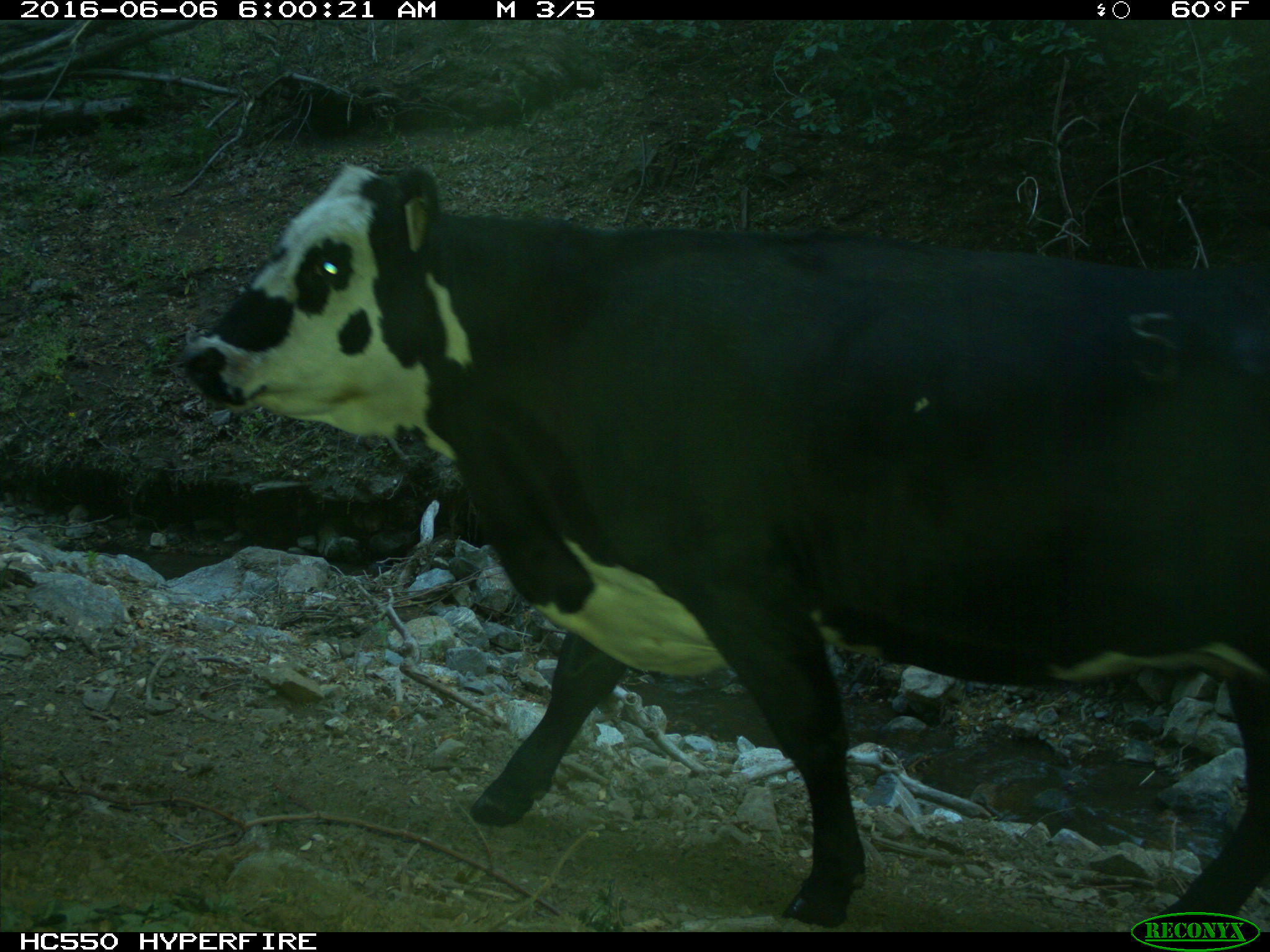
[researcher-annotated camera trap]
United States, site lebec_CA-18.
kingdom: Animalia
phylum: Chordata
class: Mammalia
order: Artiodactyla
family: Bovidae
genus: Bos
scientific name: Bos taurus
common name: domestic cow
Bos taurus (domestic cow).